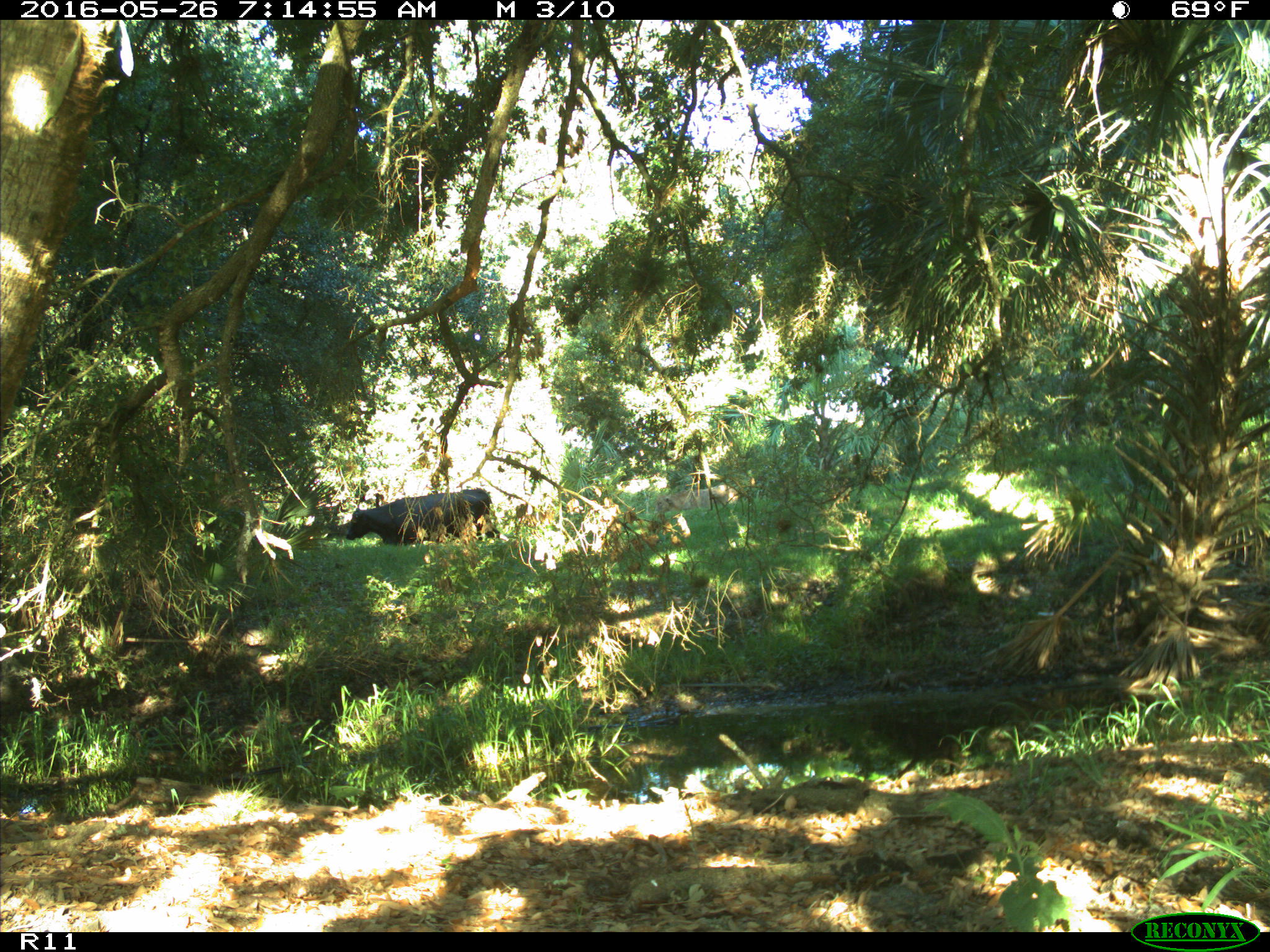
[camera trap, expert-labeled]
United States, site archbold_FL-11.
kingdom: Animalia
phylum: Chordata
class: Mammalia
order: Artiodactyla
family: Bovidae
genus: Bos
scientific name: Bos taurus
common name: domestic cow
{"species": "Bos taurus (domestic cow)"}